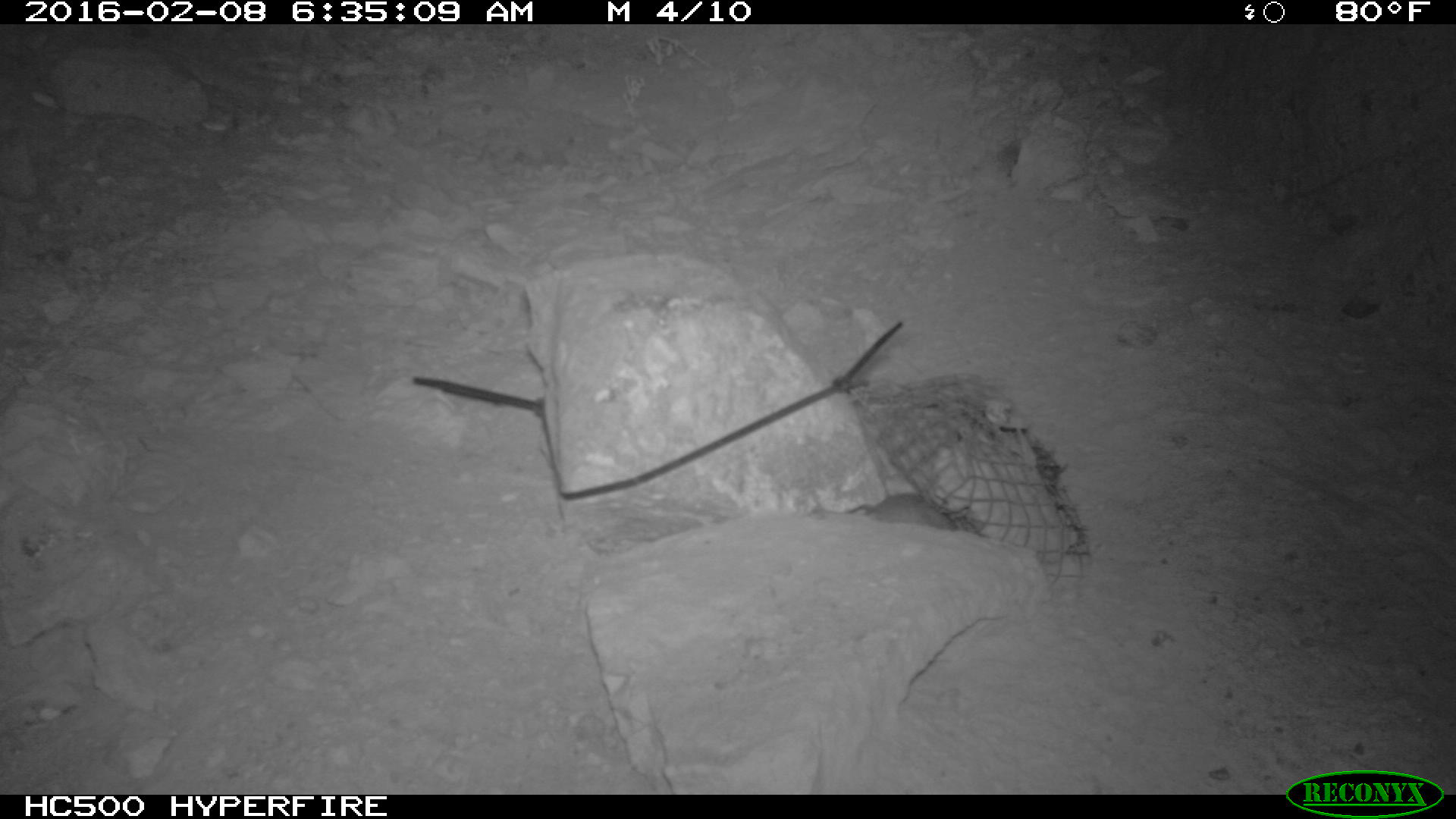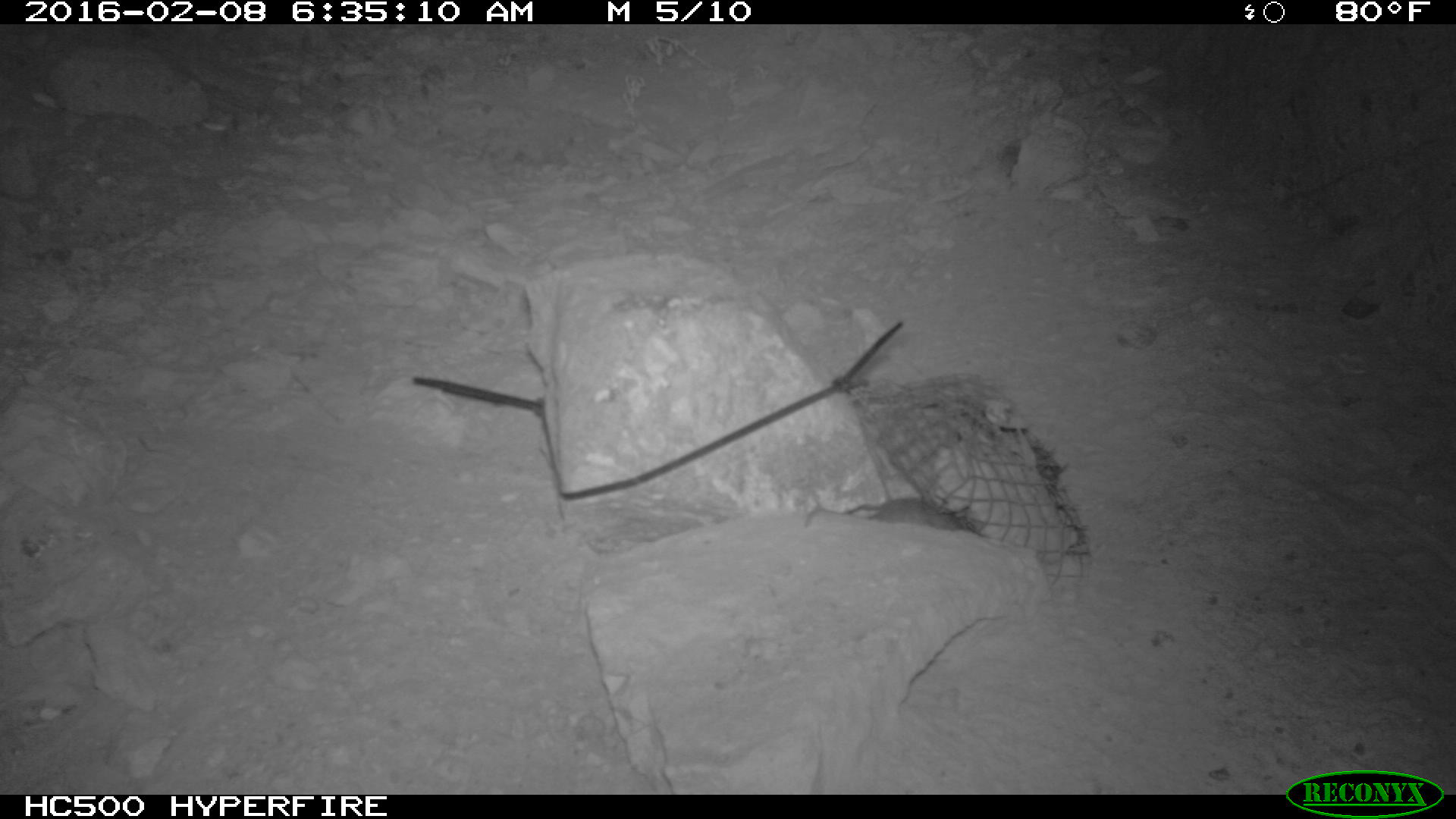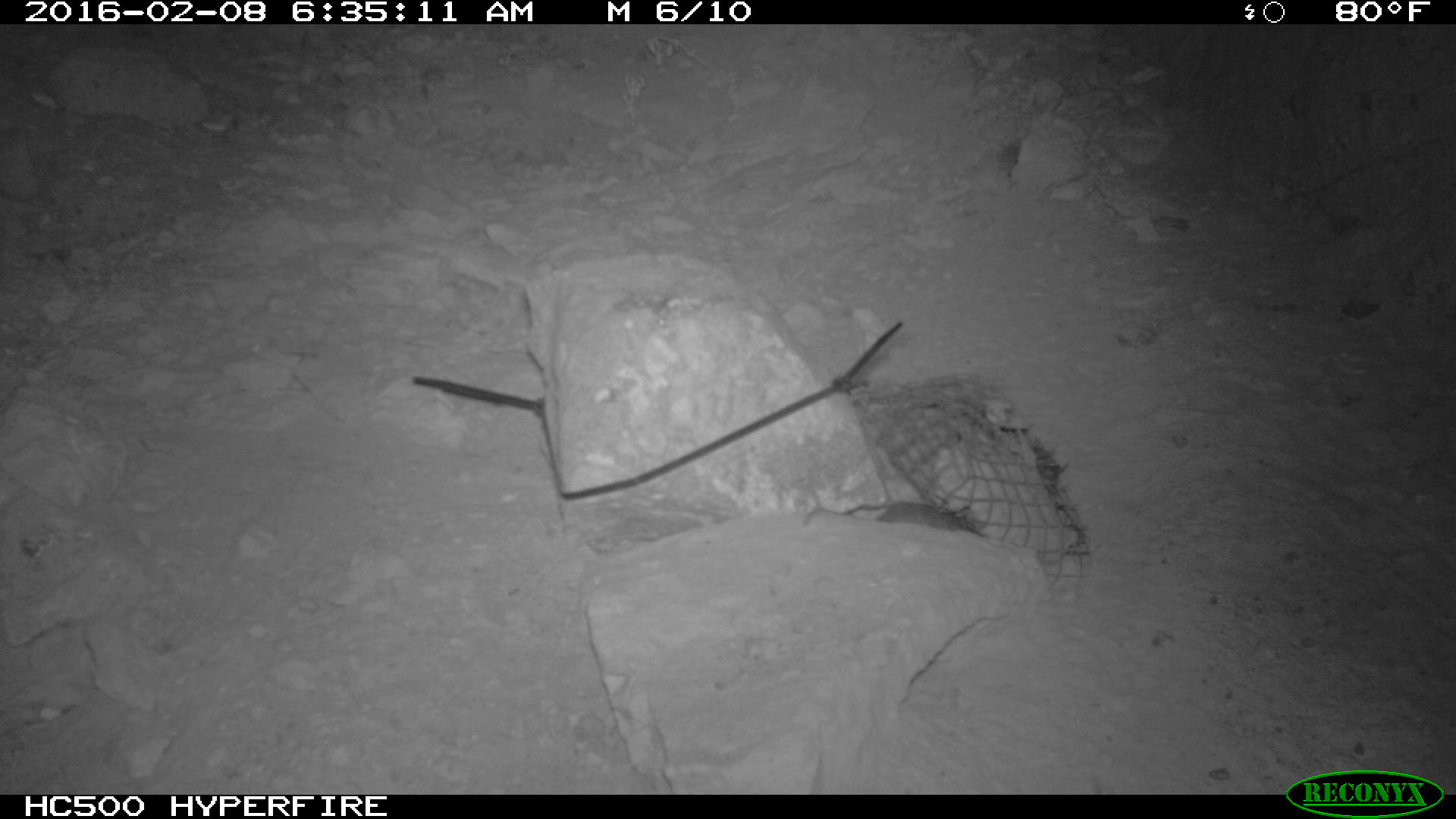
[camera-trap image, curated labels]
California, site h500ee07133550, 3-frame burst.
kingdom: Animalia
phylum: Chordata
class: Mammalia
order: Rodentia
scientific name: Rodentia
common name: rodent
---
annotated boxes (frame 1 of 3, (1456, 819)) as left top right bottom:
rodent: 810 493 977 531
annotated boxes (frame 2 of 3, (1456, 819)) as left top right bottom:
rodent: 801 488 968 526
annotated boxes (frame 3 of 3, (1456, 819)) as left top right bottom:
rodent: 856 500 971 530